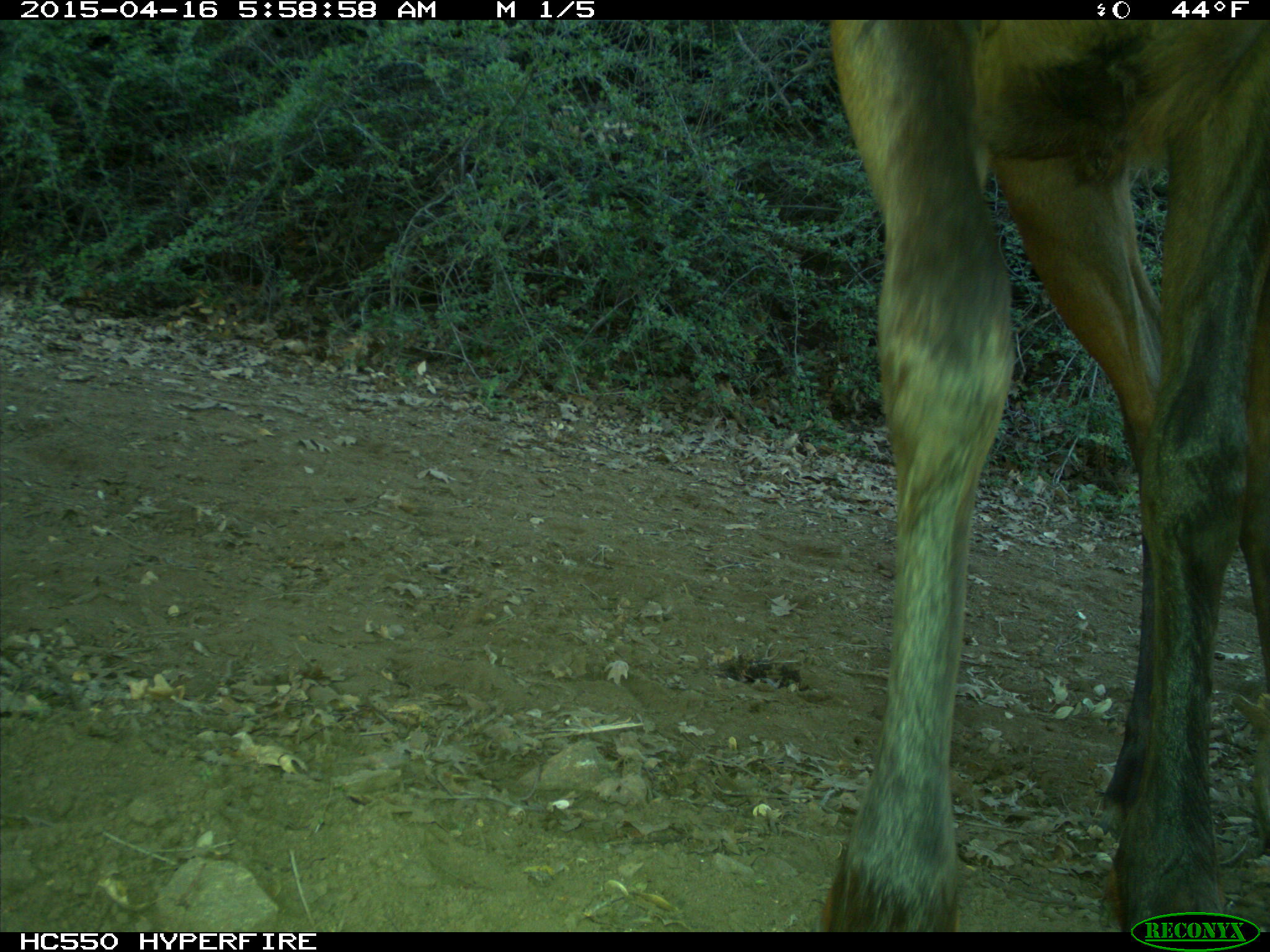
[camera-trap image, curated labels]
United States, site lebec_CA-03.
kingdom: Animalia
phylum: Chordata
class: Mammalia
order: Artiodactyla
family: Cervidae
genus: Cervus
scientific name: Cervus canadensis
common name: elk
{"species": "Cervus canadensis (elk)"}